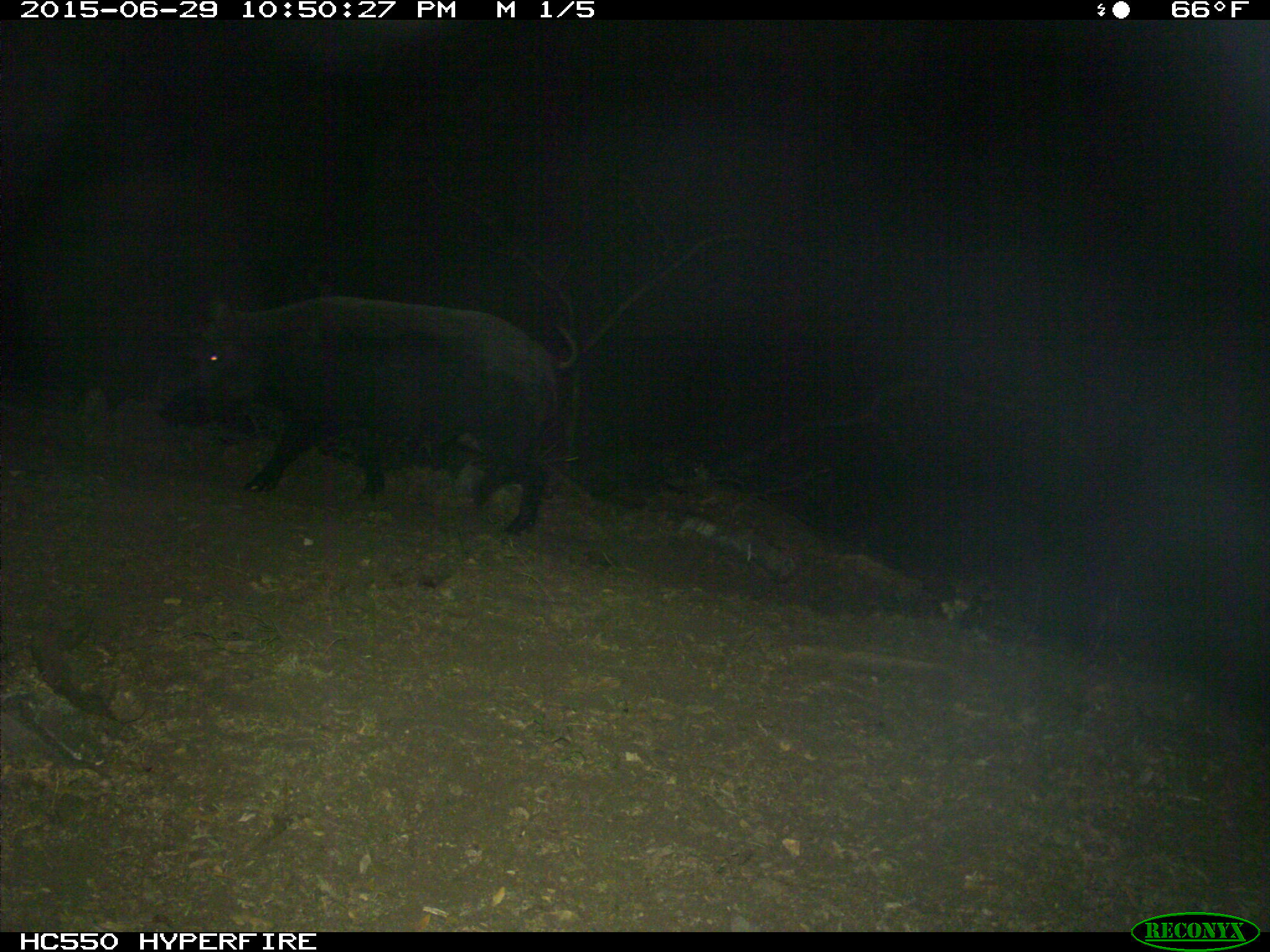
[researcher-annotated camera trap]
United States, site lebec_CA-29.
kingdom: Animalia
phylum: Chordata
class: Mammalia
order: Artiodactyla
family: Suidae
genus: Sus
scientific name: Sus scrofa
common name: wild boar